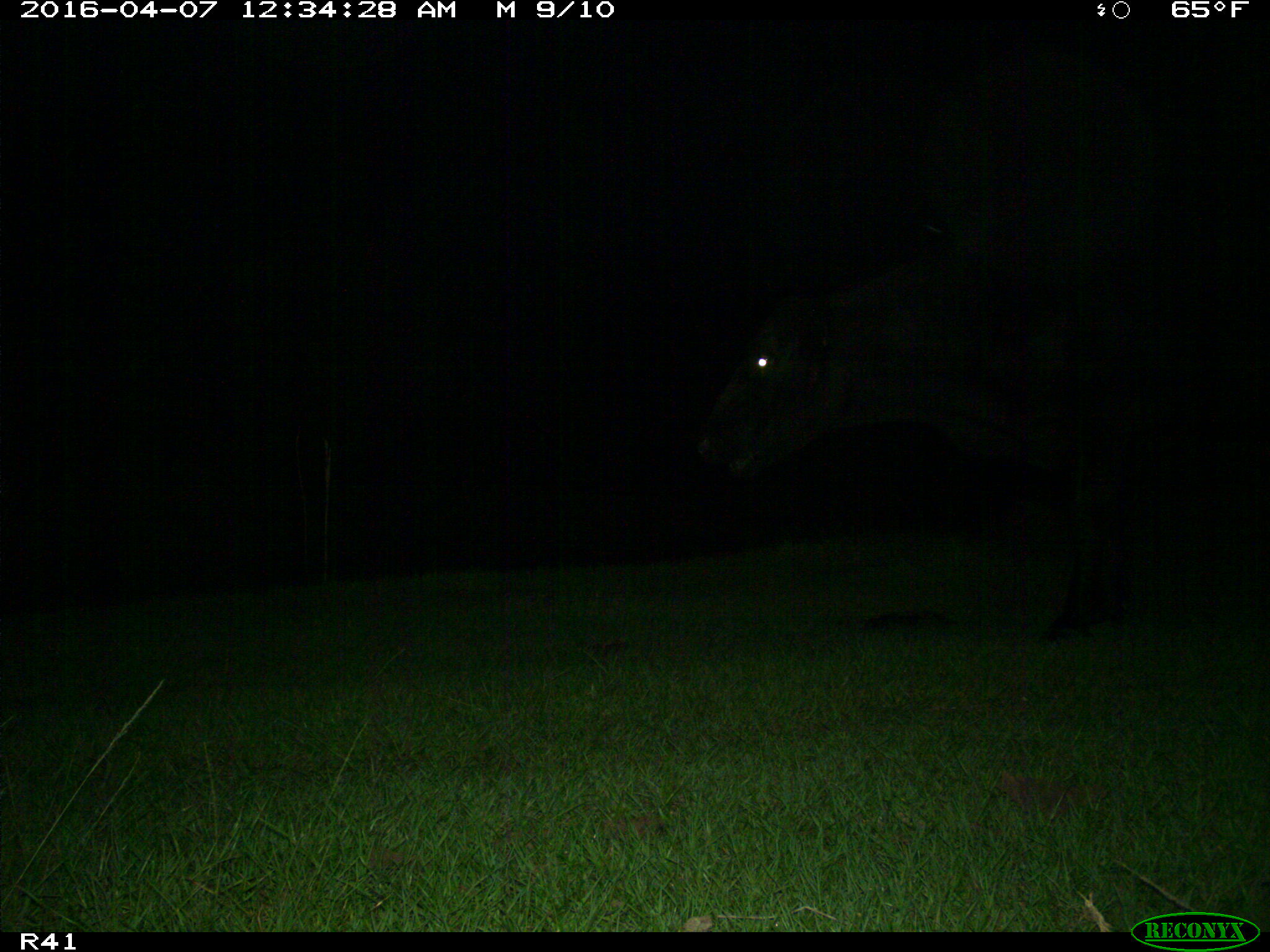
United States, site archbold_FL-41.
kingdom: Animalia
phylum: Chordata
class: Mammalia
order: Artiodactyla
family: Bovidae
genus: Bos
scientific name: Bos taurus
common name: domestic cow